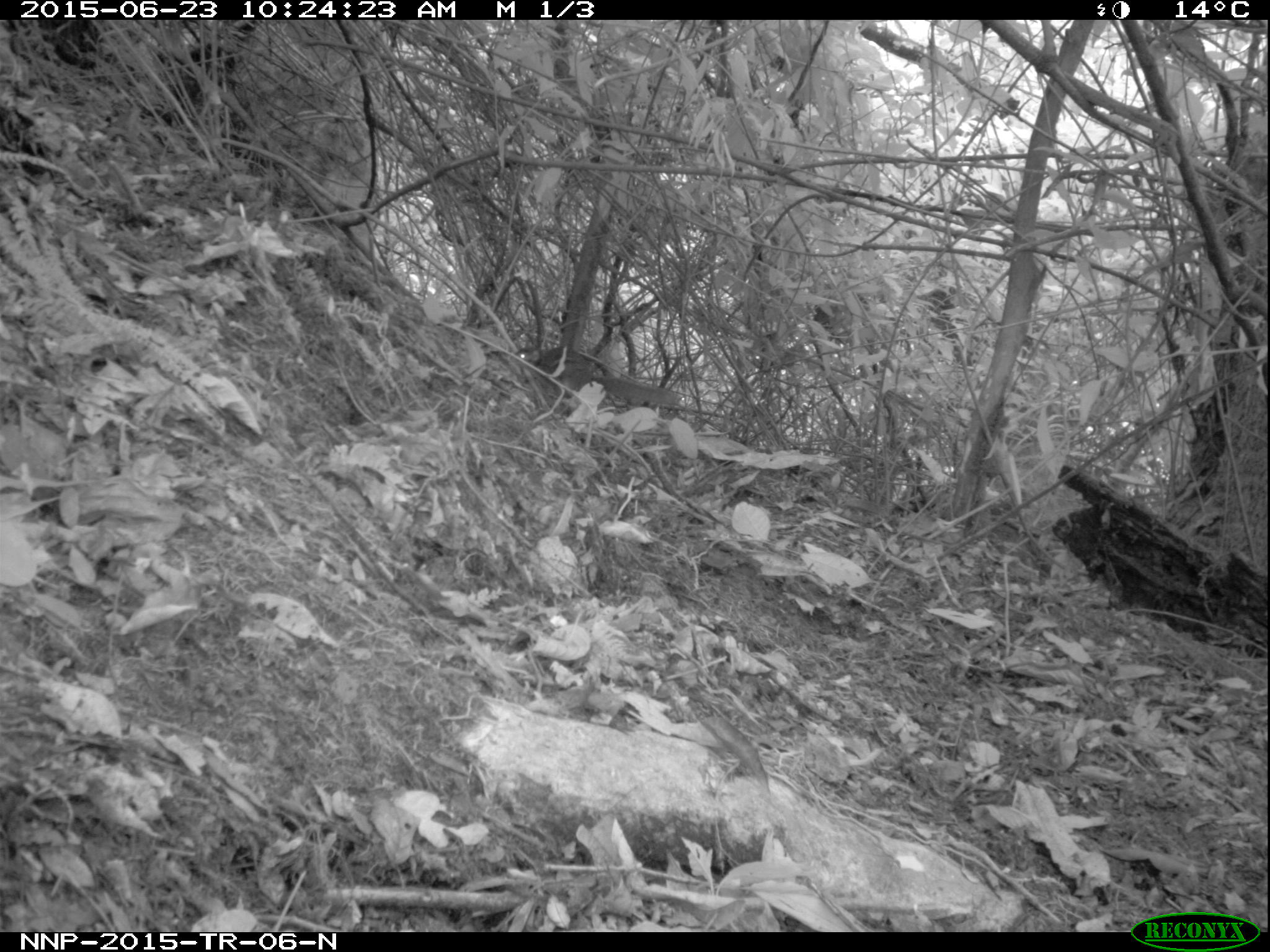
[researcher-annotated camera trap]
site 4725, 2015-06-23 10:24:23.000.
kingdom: Animalia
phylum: Chordata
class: Mammalia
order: Rodentia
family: Sciuridae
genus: Funisciurus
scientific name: Funisciurus pyrropus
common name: fire-footed rope squirrel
Funisciurus pyrropus (fire-footed rope squirrel), count 1.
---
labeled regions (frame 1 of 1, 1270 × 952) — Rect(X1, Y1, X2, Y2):
funisciurus pyrropus: Rect(515, 343, 683, 409)